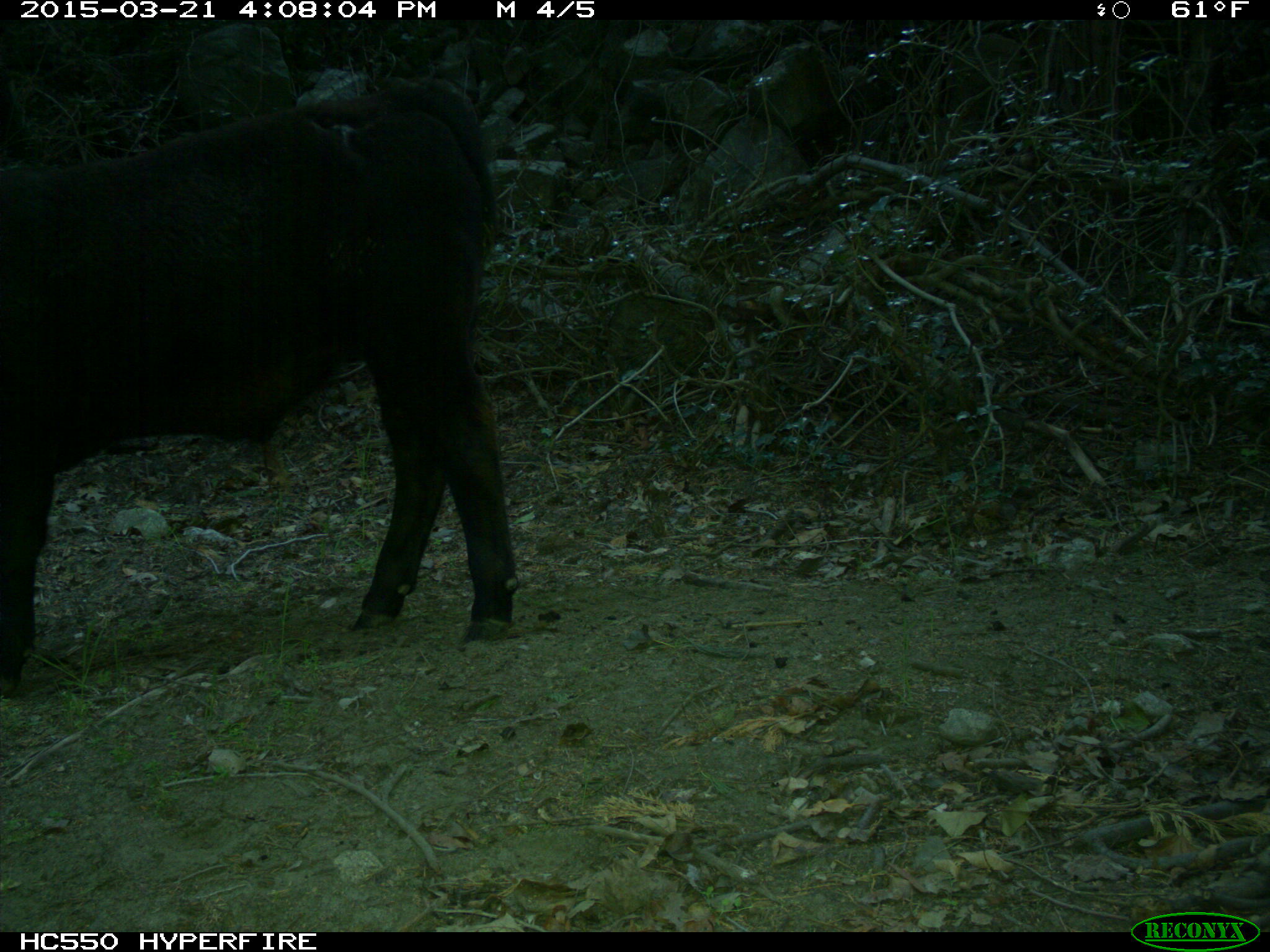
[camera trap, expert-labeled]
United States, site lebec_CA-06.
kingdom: Animalia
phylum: Chordata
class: Mammalia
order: Artiodactyla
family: Bovidae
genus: Bos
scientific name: Bos taurus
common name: domestic cow